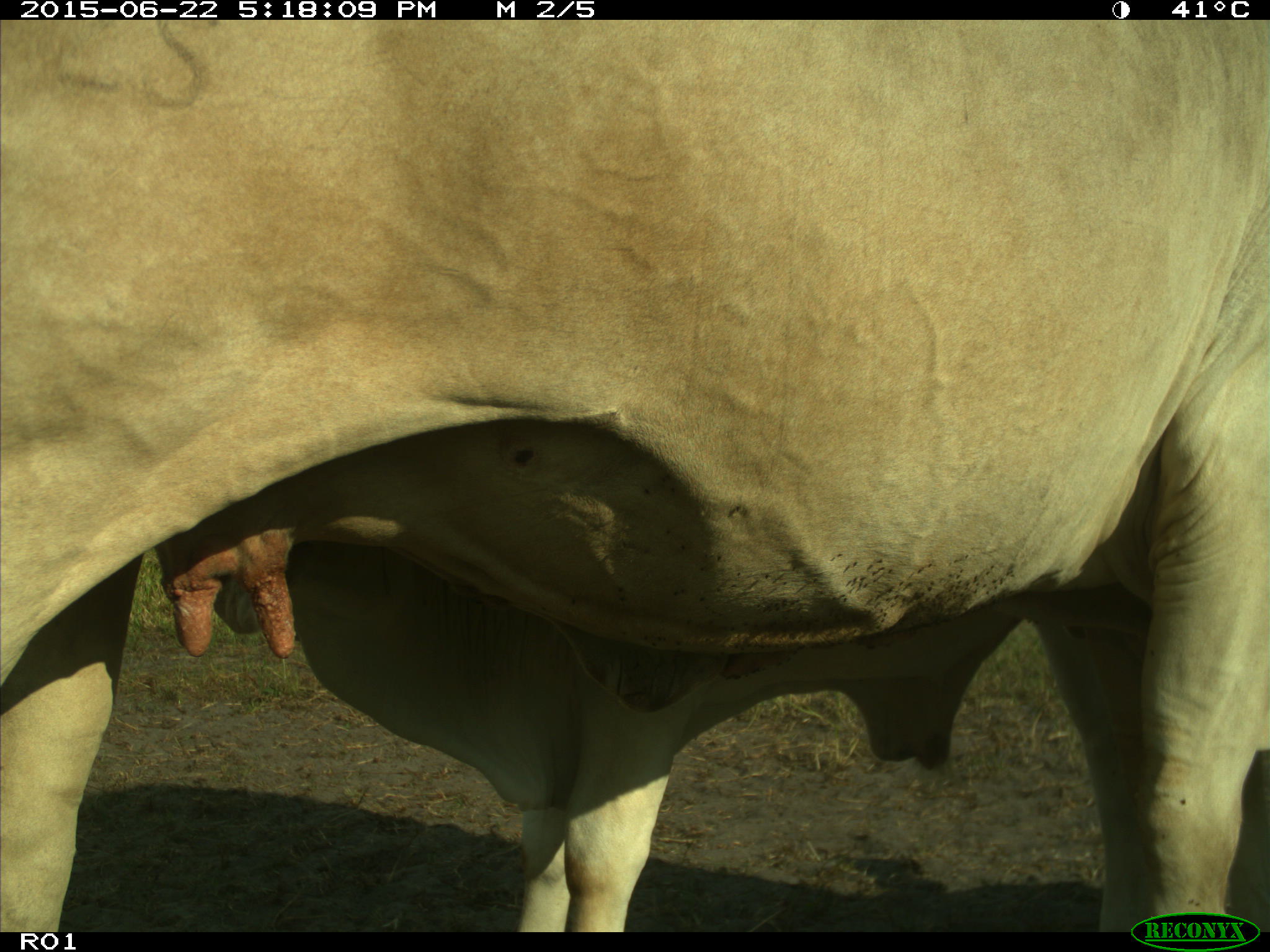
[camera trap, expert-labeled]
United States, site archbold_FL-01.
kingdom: Animalia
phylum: Chordata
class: Mammalia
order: Artiodactyla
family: Bovidae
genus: Bos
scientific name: Bos taurus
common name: domestic cow